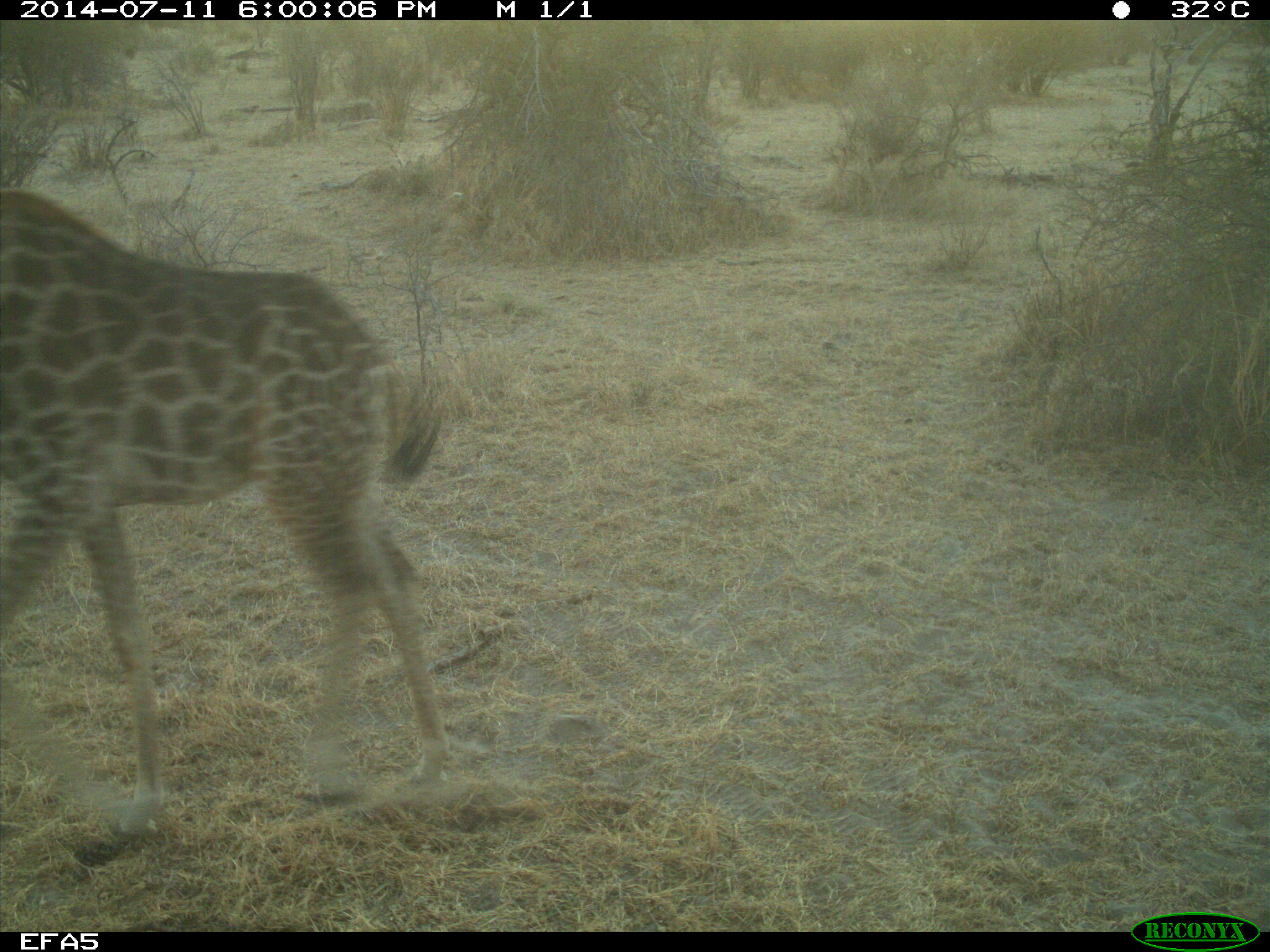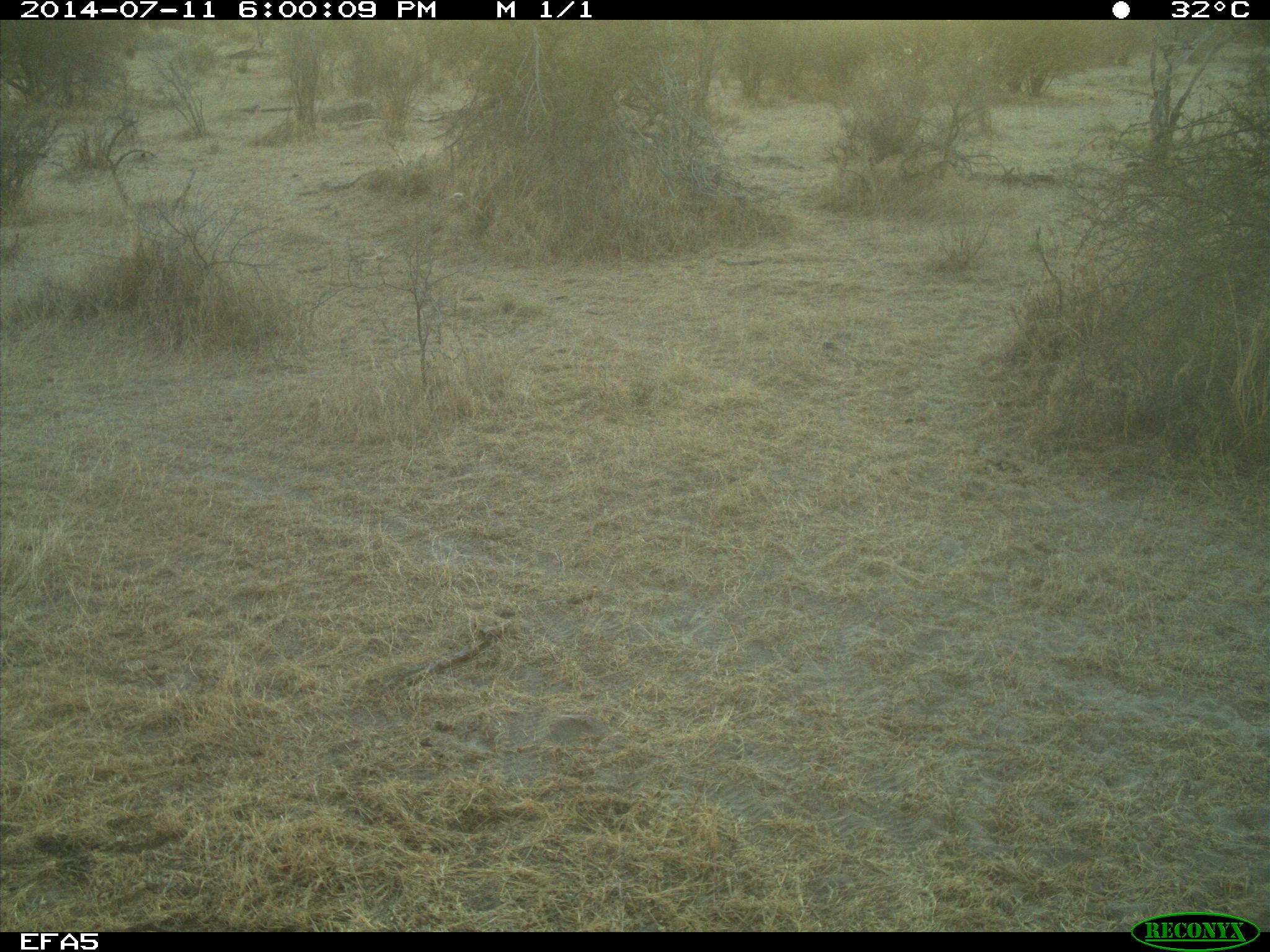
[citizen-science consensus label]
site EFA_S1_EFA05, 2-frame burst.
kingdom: Animalia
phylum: Chordata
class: Mammalia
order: Artiodactyla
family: Giraffidae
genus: Giraffa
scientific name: Giraffa camelopardalis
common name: giraffe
Giraffe (Giraffa camelopardalis), count 1. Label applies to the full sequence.